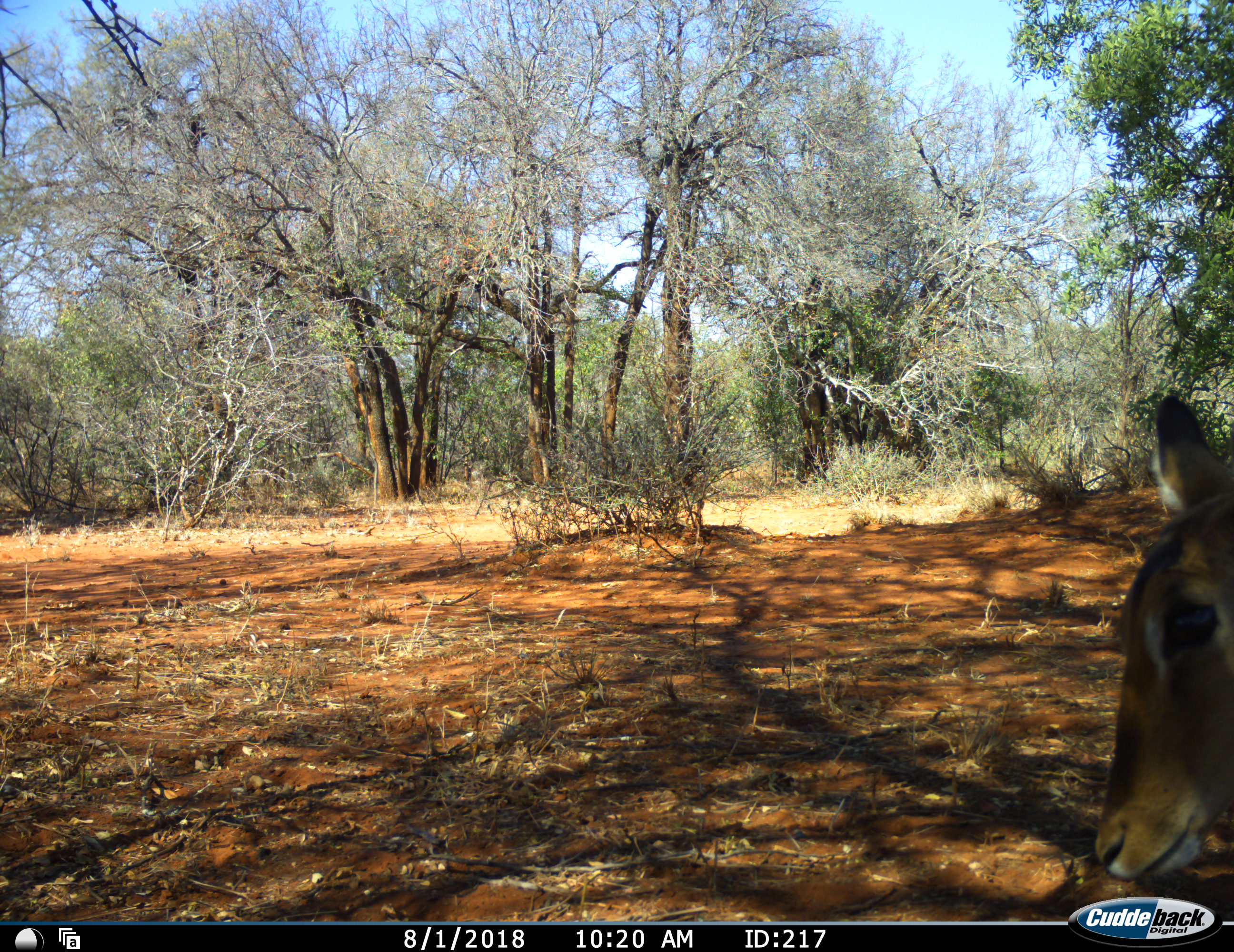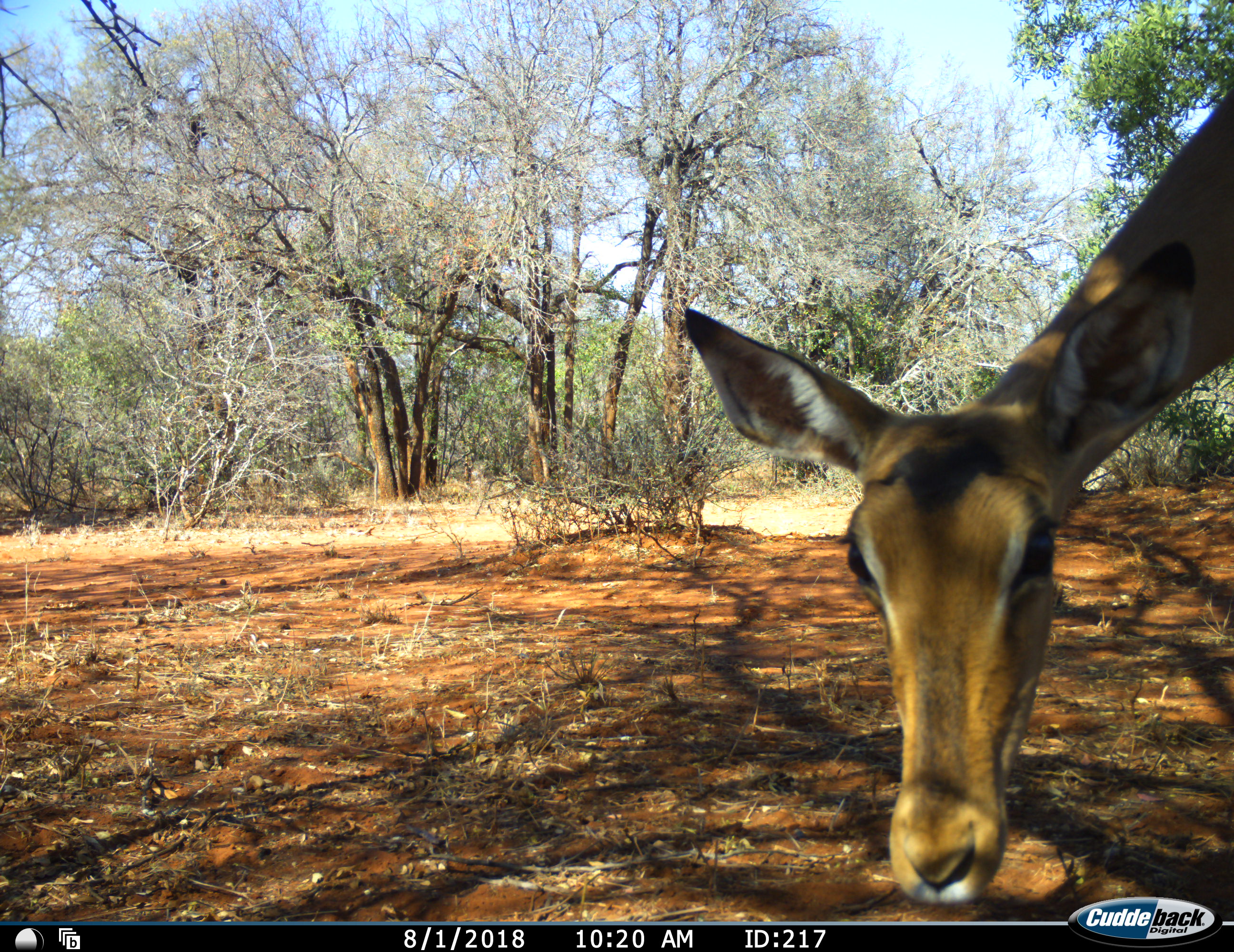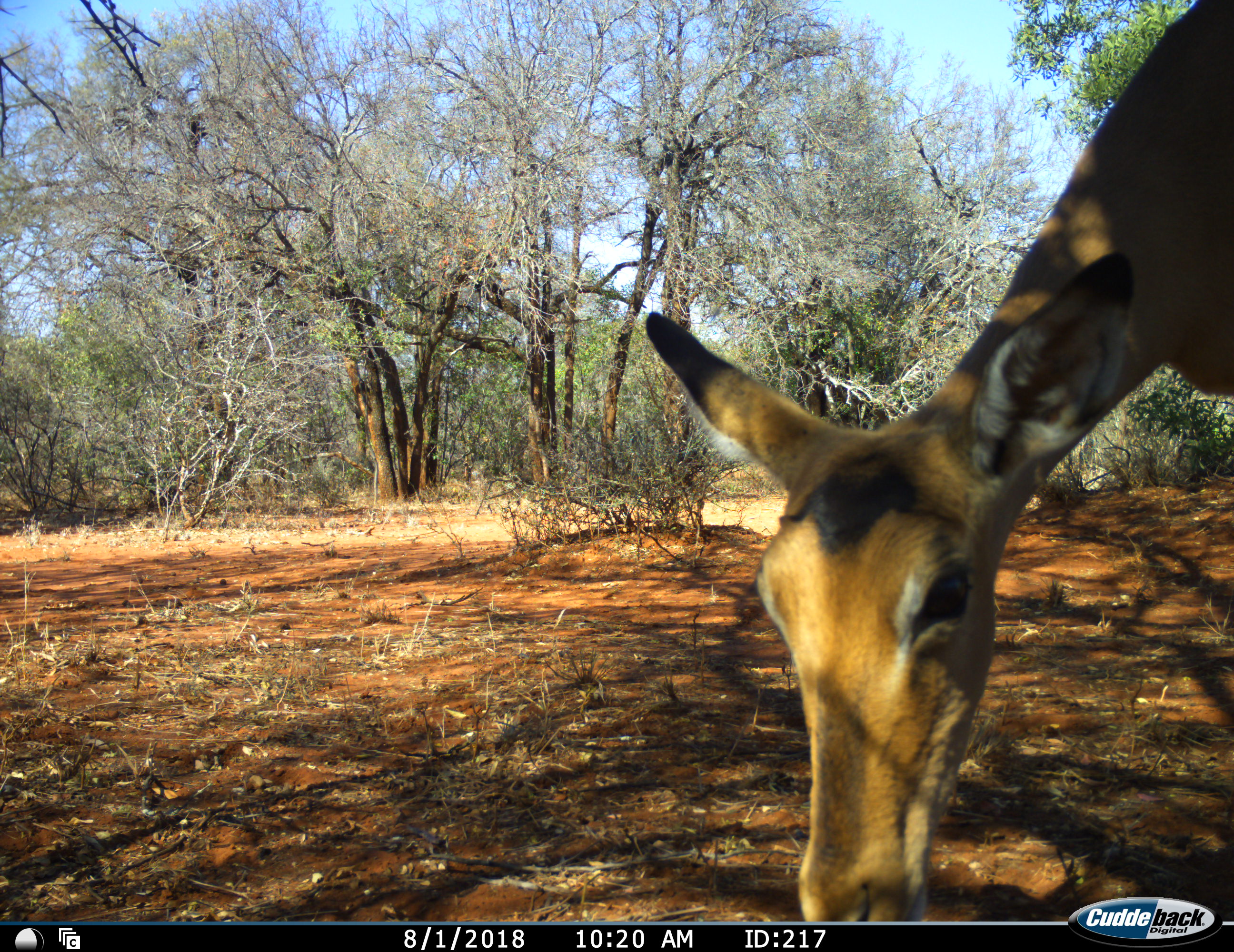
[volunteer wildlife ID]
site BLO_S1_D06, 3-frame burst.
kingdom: Animalia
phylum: Chordata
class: Mammalia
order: Artiodactyla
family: Bovidae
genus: Aepyceros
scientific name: Aepyceros melampus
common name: impala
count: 1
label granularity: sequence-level